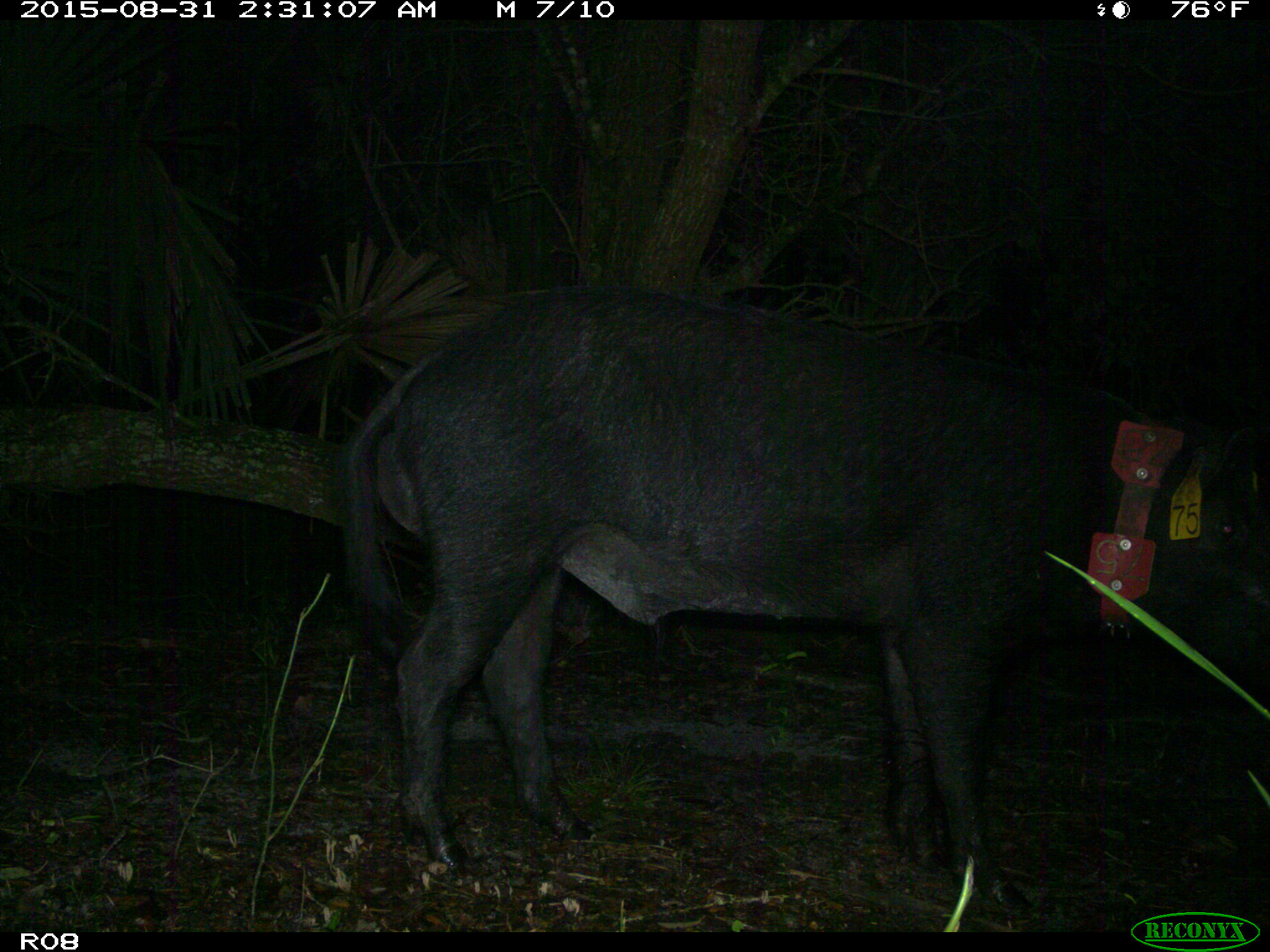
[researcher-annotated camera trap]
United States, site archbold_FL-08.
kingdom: Animalia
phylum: Chordata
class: Mammalia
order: Artiodactyla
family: Suidae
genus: Sus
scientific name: Sus scrofa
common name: wild boar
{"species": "Sus scrofa (wild boar)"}